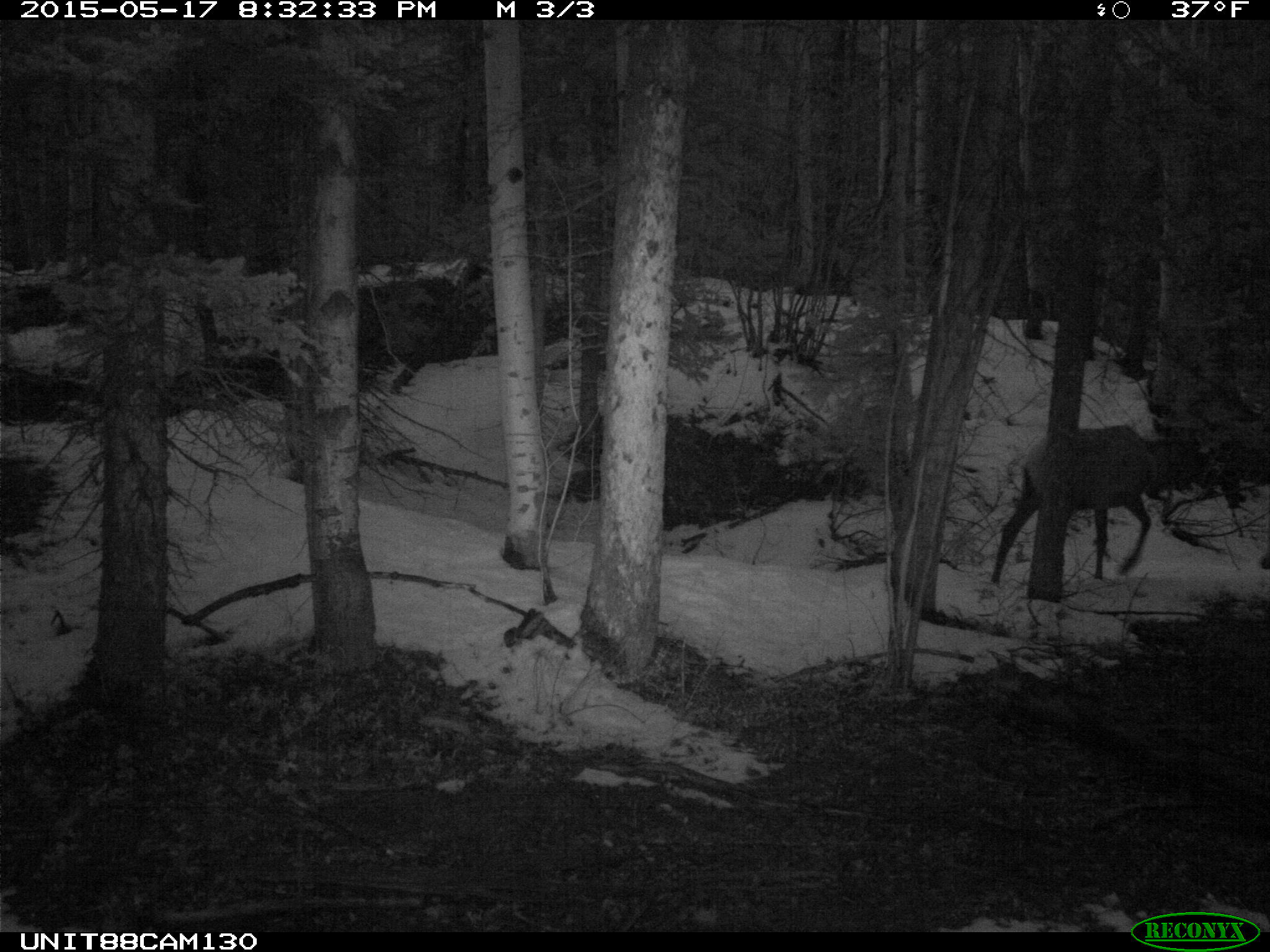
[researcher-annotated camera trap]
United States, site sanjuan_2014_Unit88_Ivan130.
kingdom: Animalia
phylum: Chordata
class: Mammalia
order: Artiodactyla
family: Cervidae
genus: Cervus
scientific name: Cervus elaphus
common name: red deer